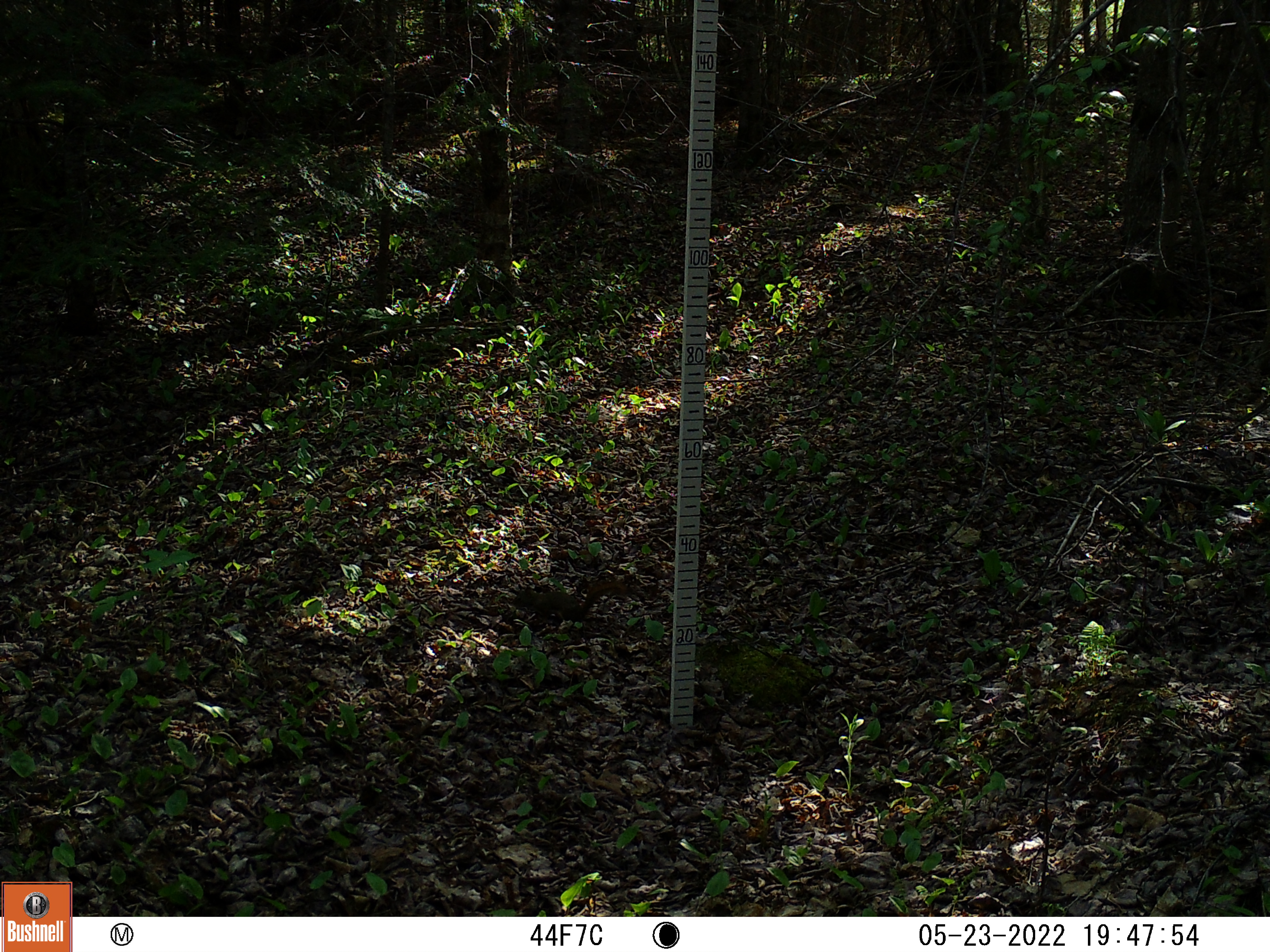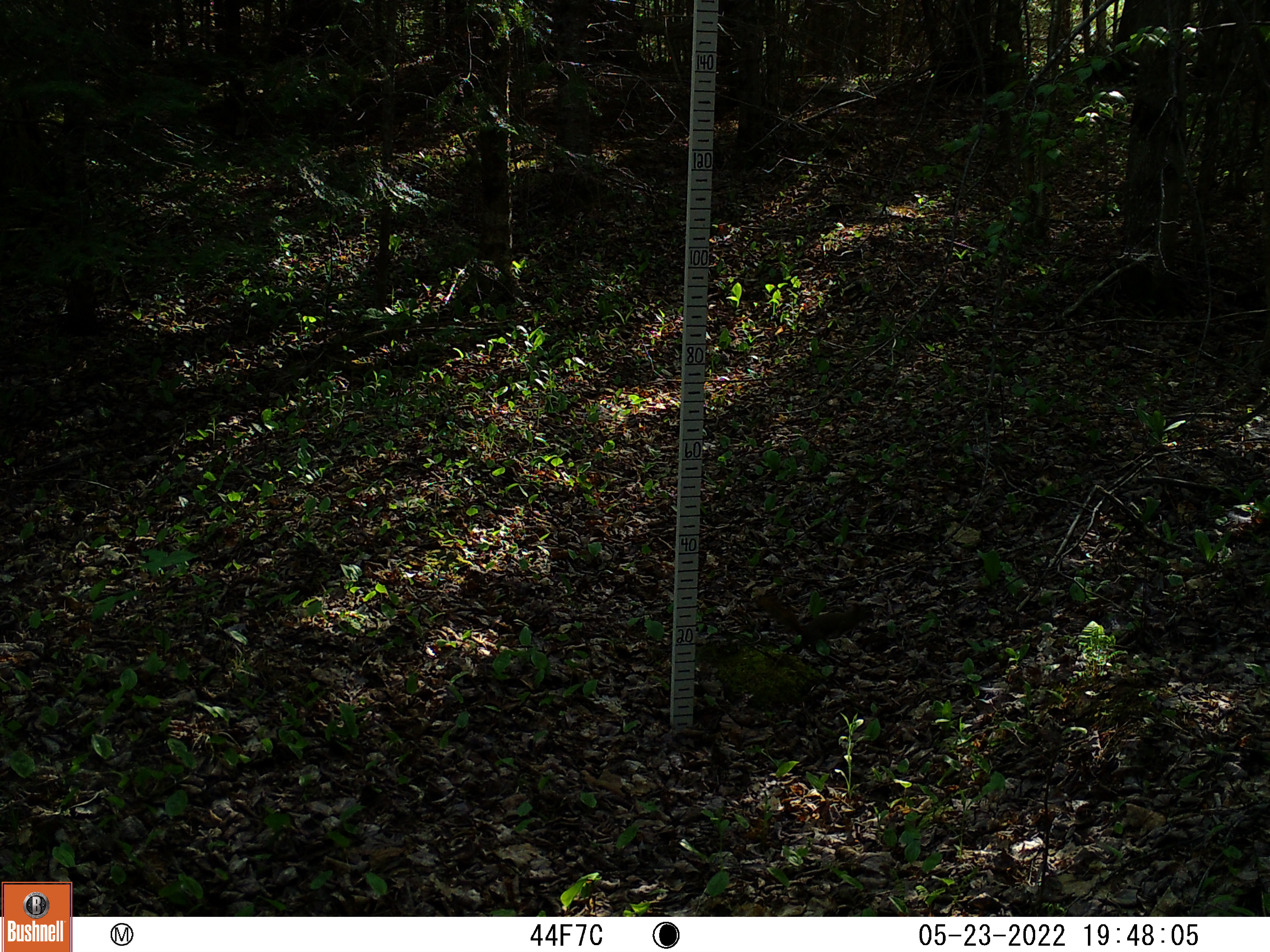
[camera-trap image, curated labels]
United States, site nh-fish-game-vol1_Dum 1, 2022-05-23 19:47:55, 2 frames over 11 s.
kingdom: Animalia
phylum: Chordata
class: Mammalia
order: Rodentia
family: Sciuridae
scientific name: Sciuridae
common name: squirrel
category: squirrel sp.